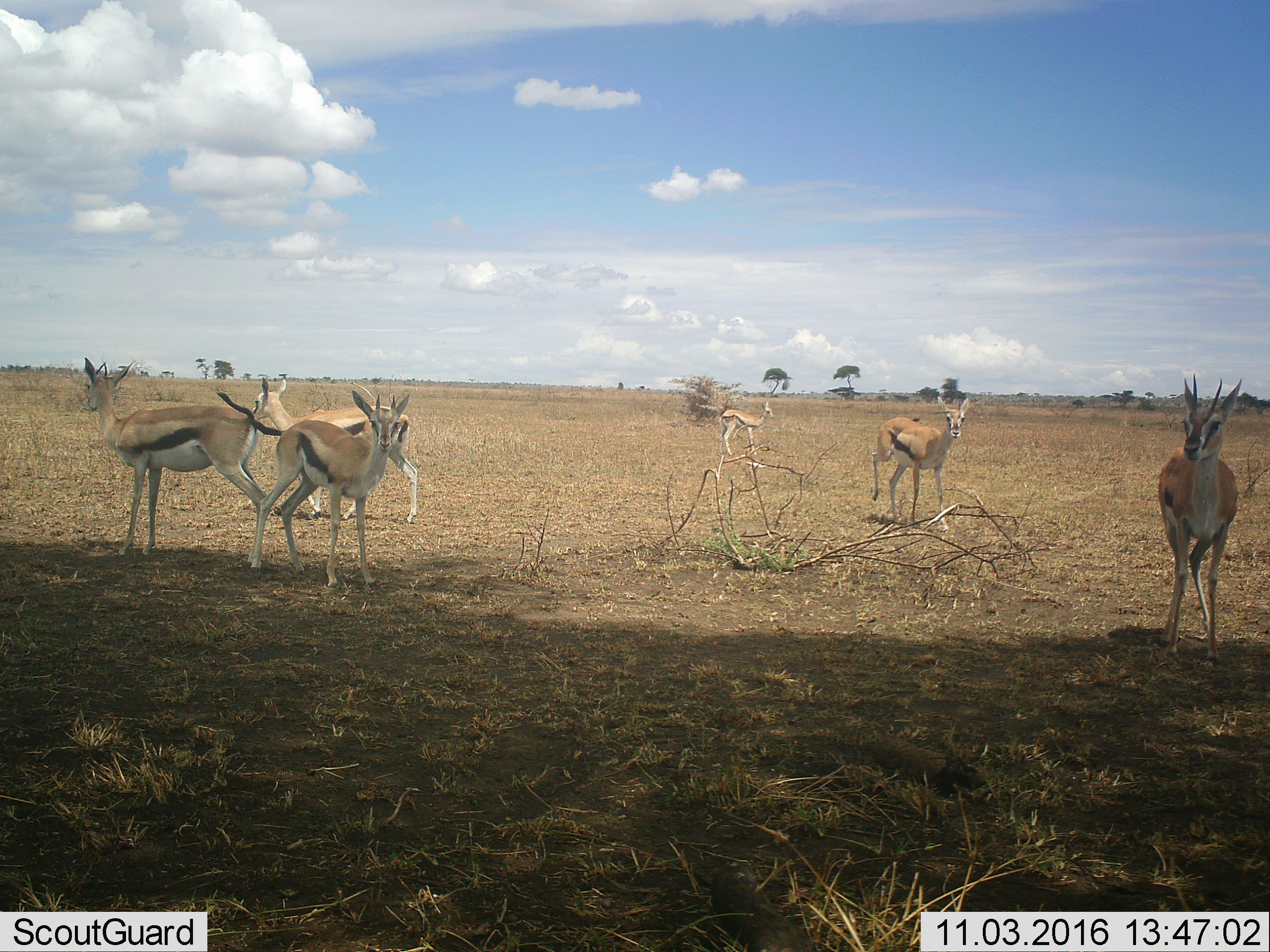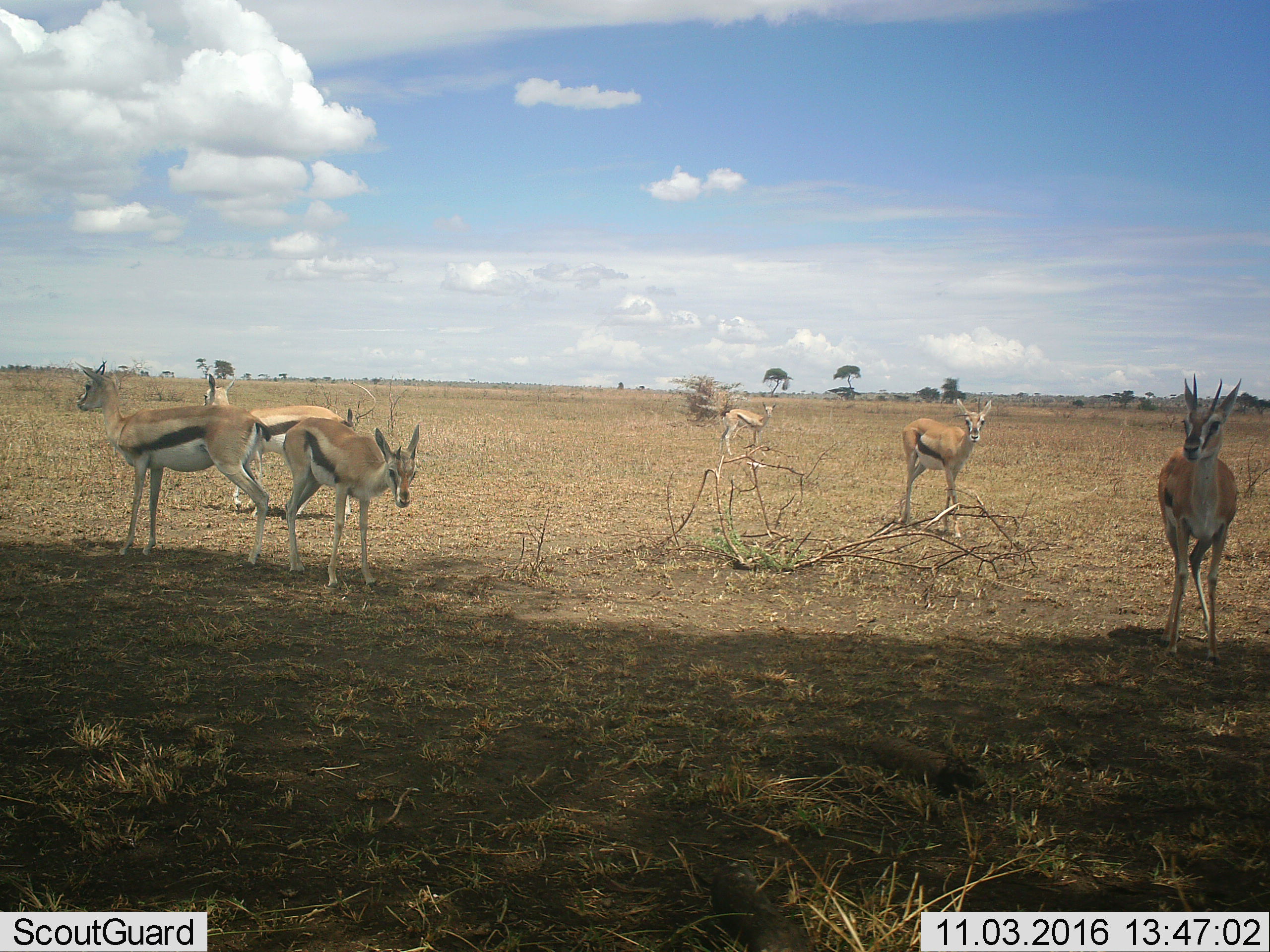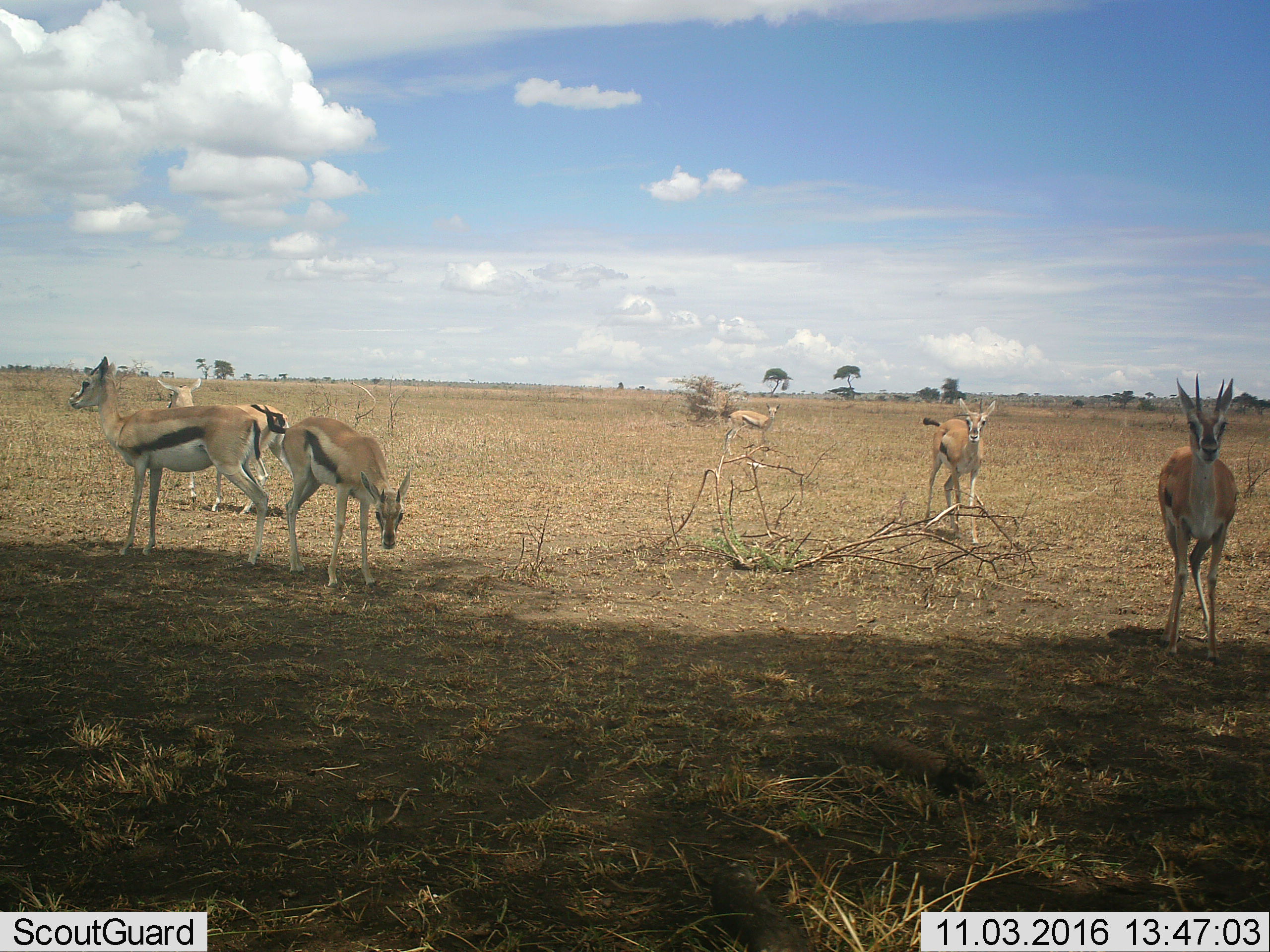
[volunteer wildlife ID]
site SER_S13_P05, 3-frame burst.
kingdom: Animalia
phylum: Chordata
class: Mammalia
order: Artiodactyla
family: Bovidae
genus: Eudorcas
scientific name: Eudorcas thomsonii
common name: thomson's gazelle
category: gazellethomsons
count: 6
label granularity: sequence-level